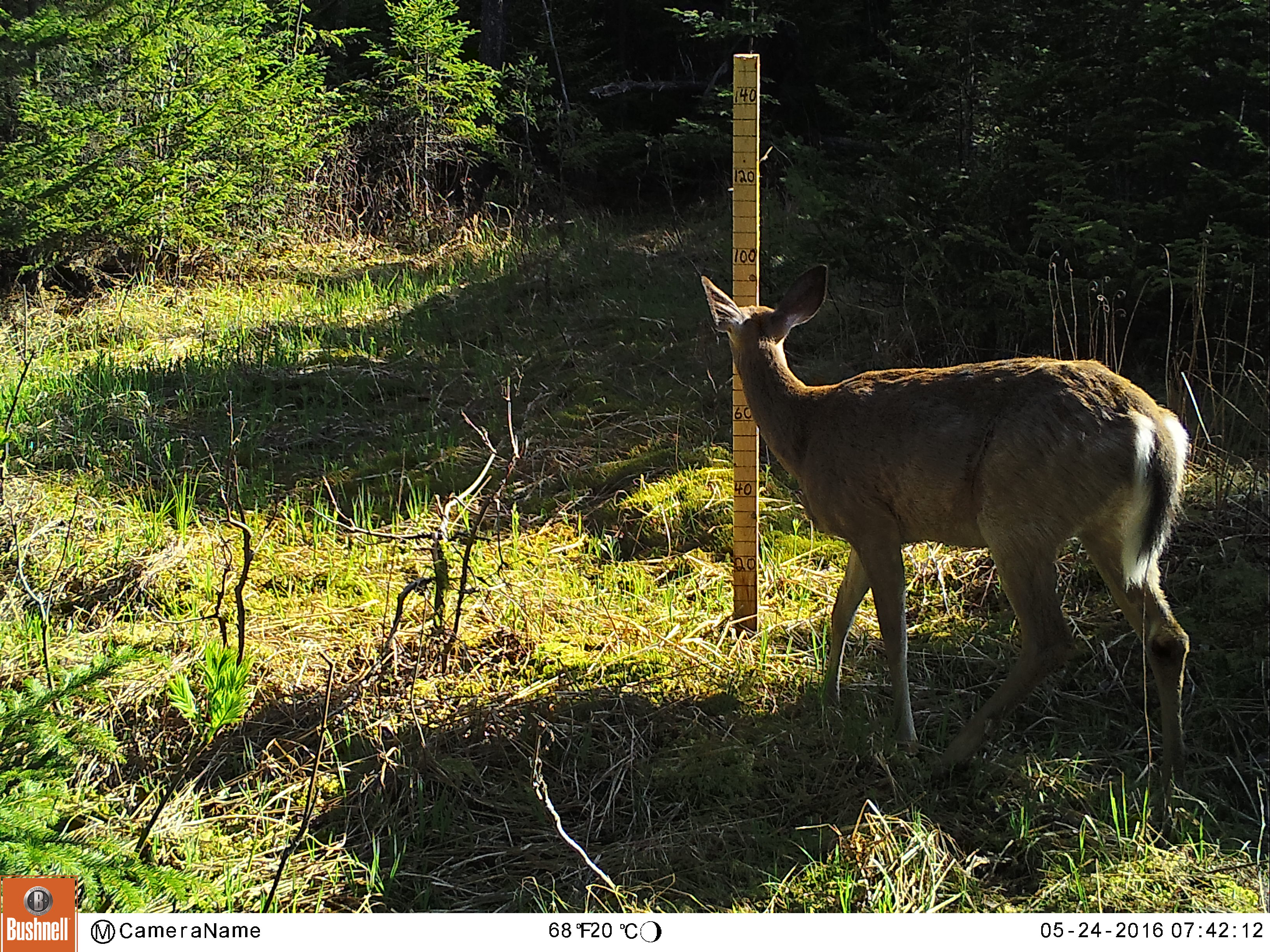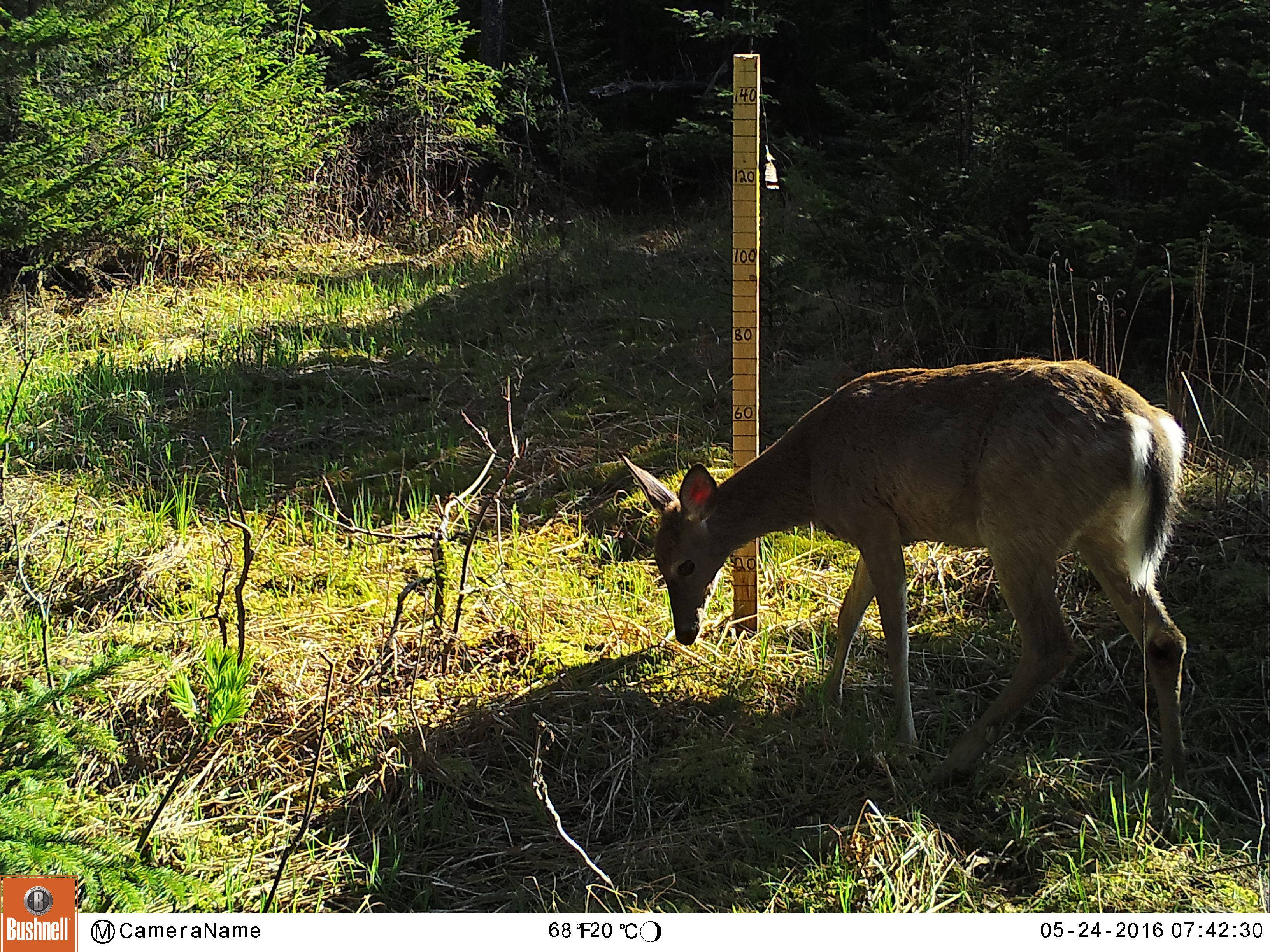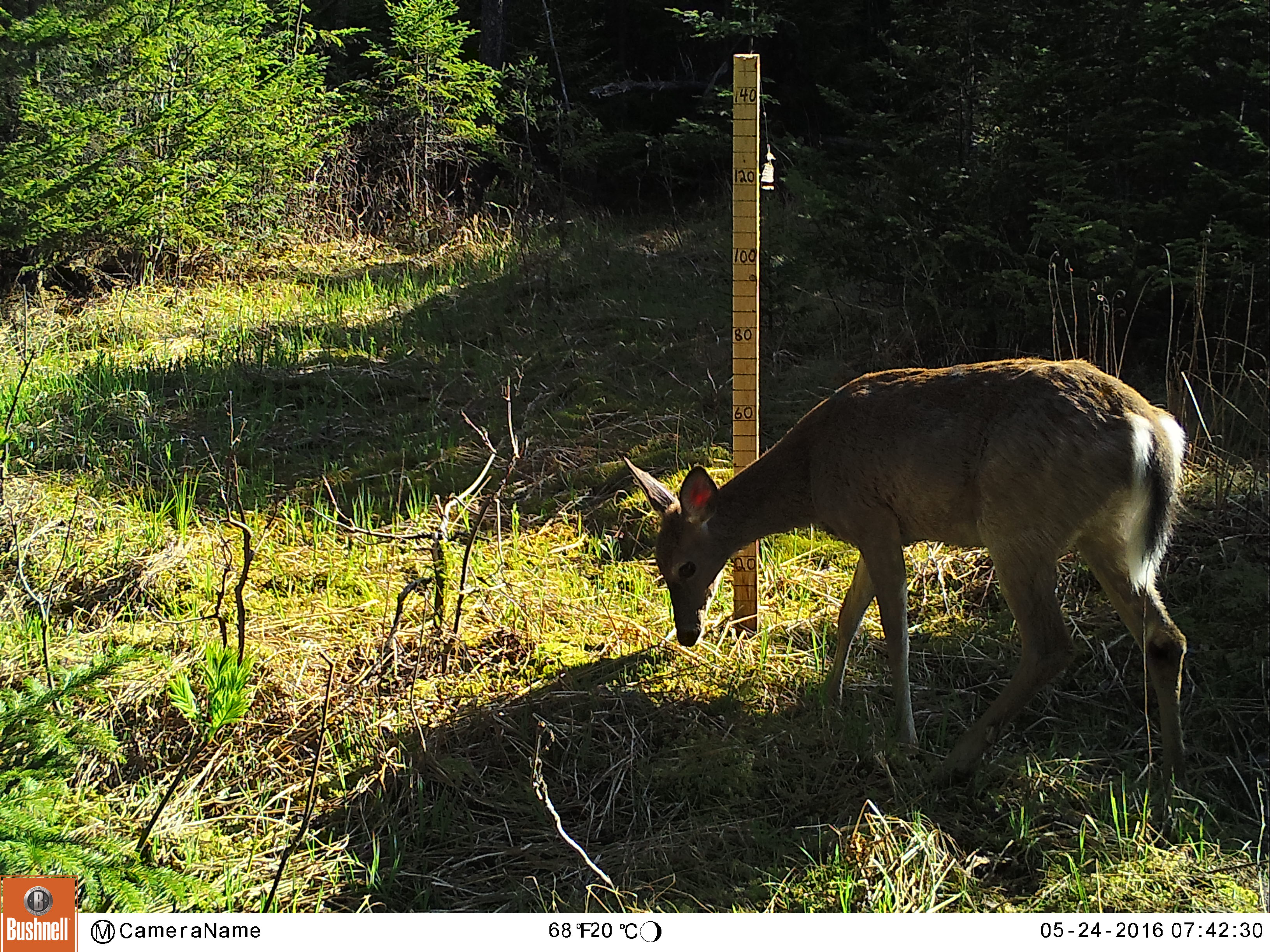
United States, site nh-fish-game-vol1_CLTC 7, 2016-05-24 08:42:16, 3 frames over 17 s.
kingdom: Animalia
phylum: Chordata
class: Mammalia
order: Artiodactyla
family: Cervidae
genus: Odocoileus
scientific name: Odocoileus virginianus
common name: white-tailed deer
White-tailed deer (Odocoileus virginianus).